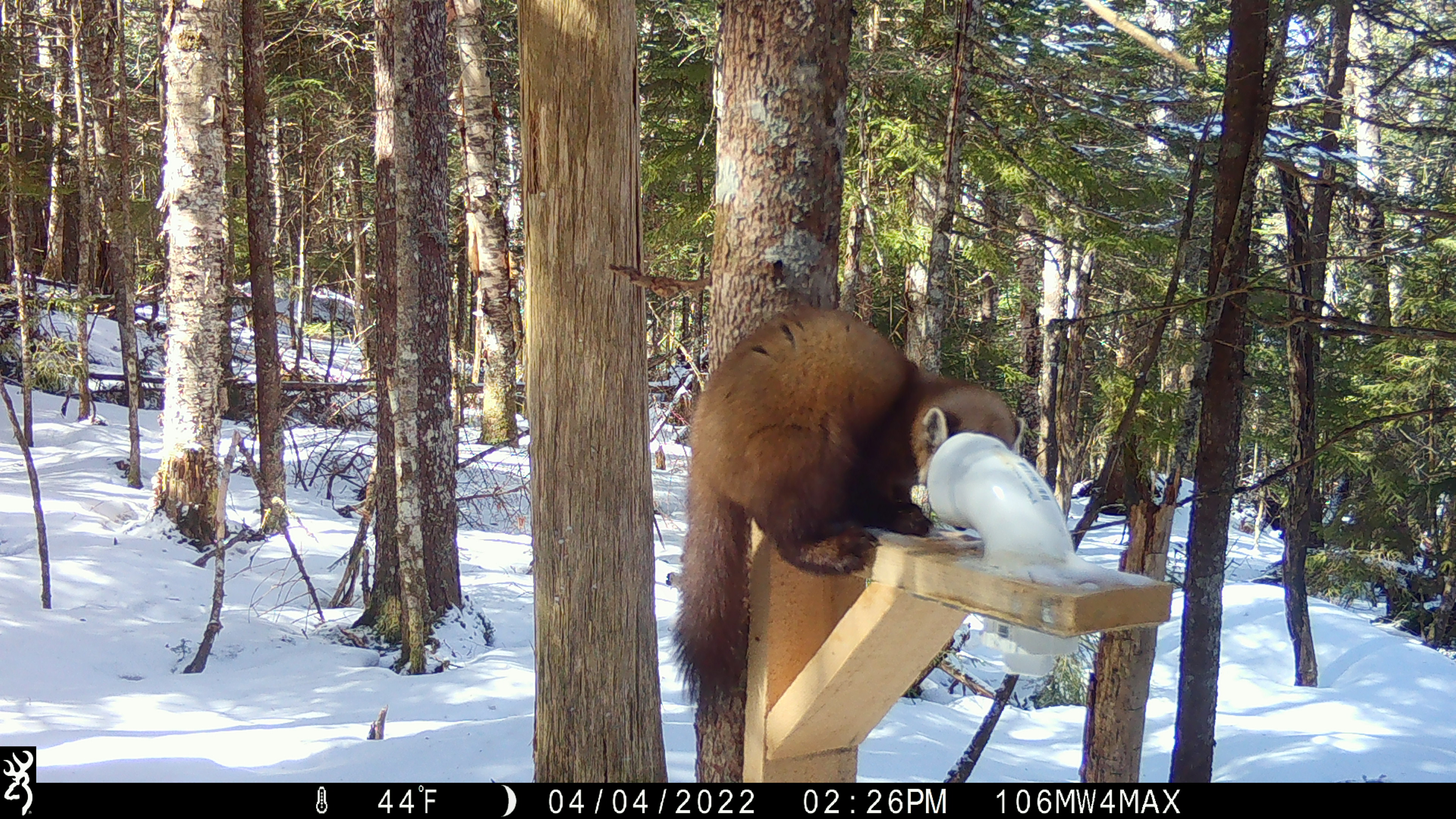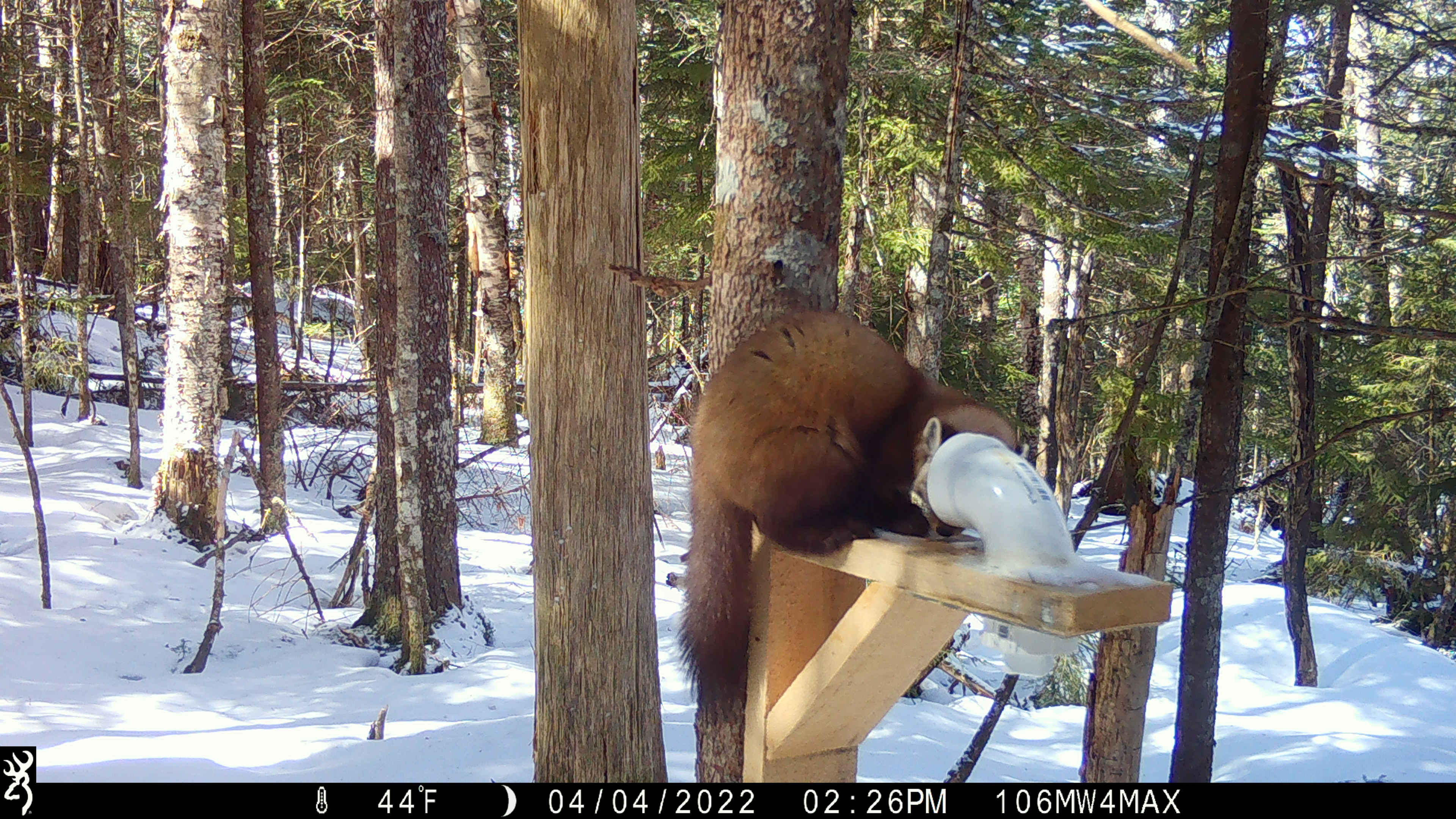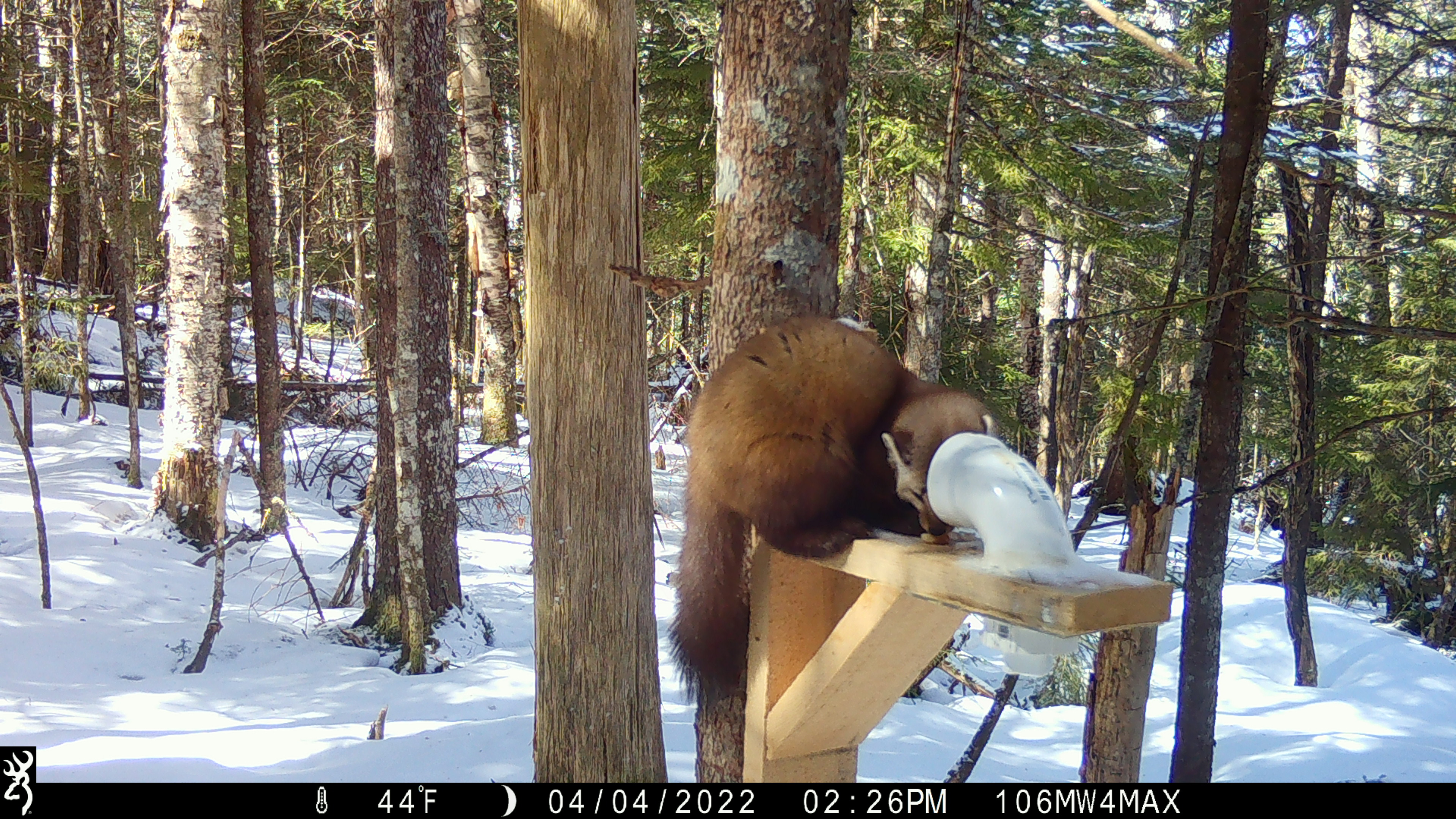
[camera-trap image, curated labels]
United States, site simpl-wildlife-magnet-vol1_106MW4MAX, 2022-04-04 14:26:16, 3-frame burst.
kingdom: Animalia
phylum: Chordata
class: Mammalia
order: Carnivora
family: Mustelidae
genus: Martes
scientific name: Martes americana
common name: american marten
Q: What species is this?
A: American marten (Martes americana).